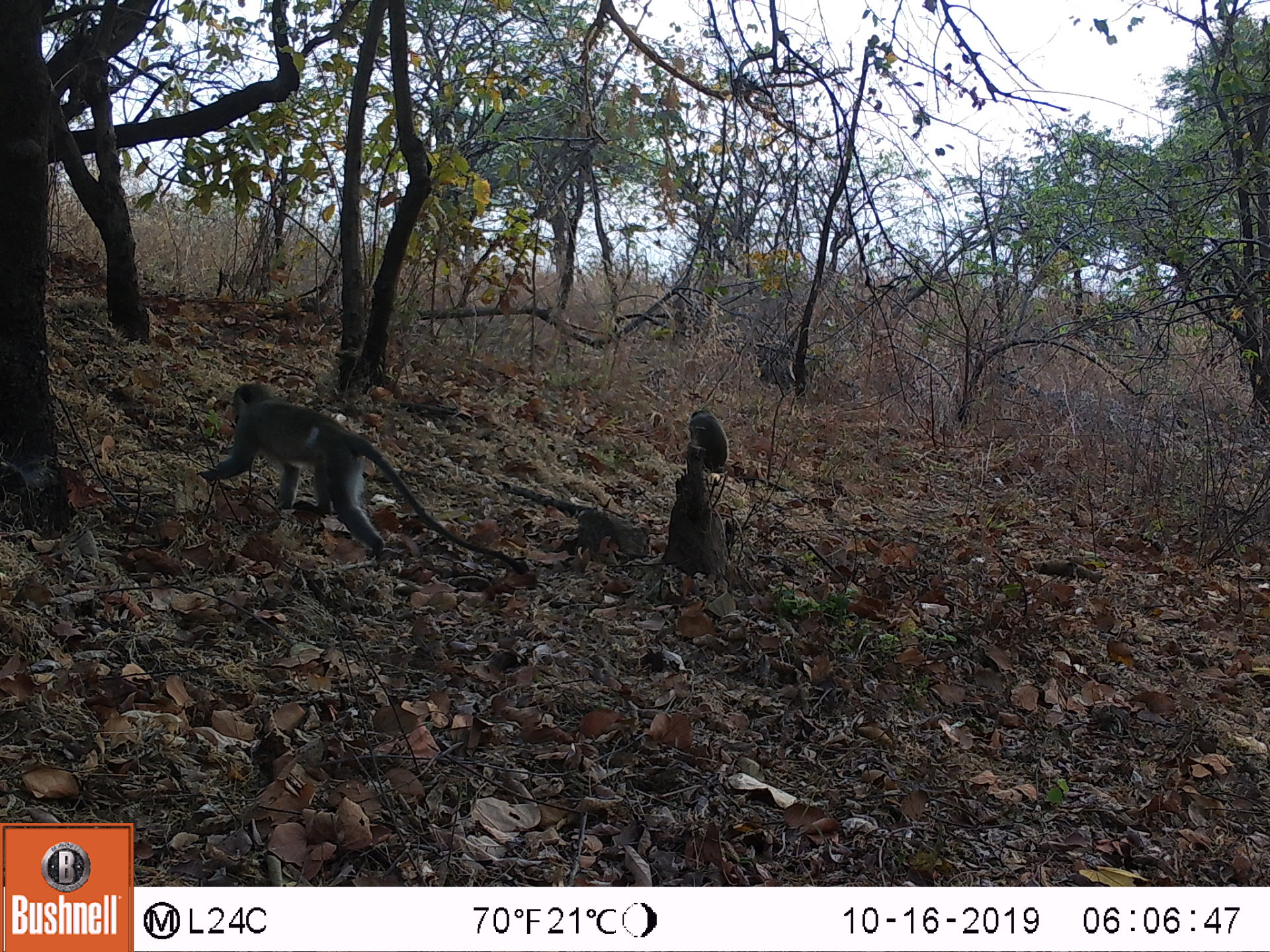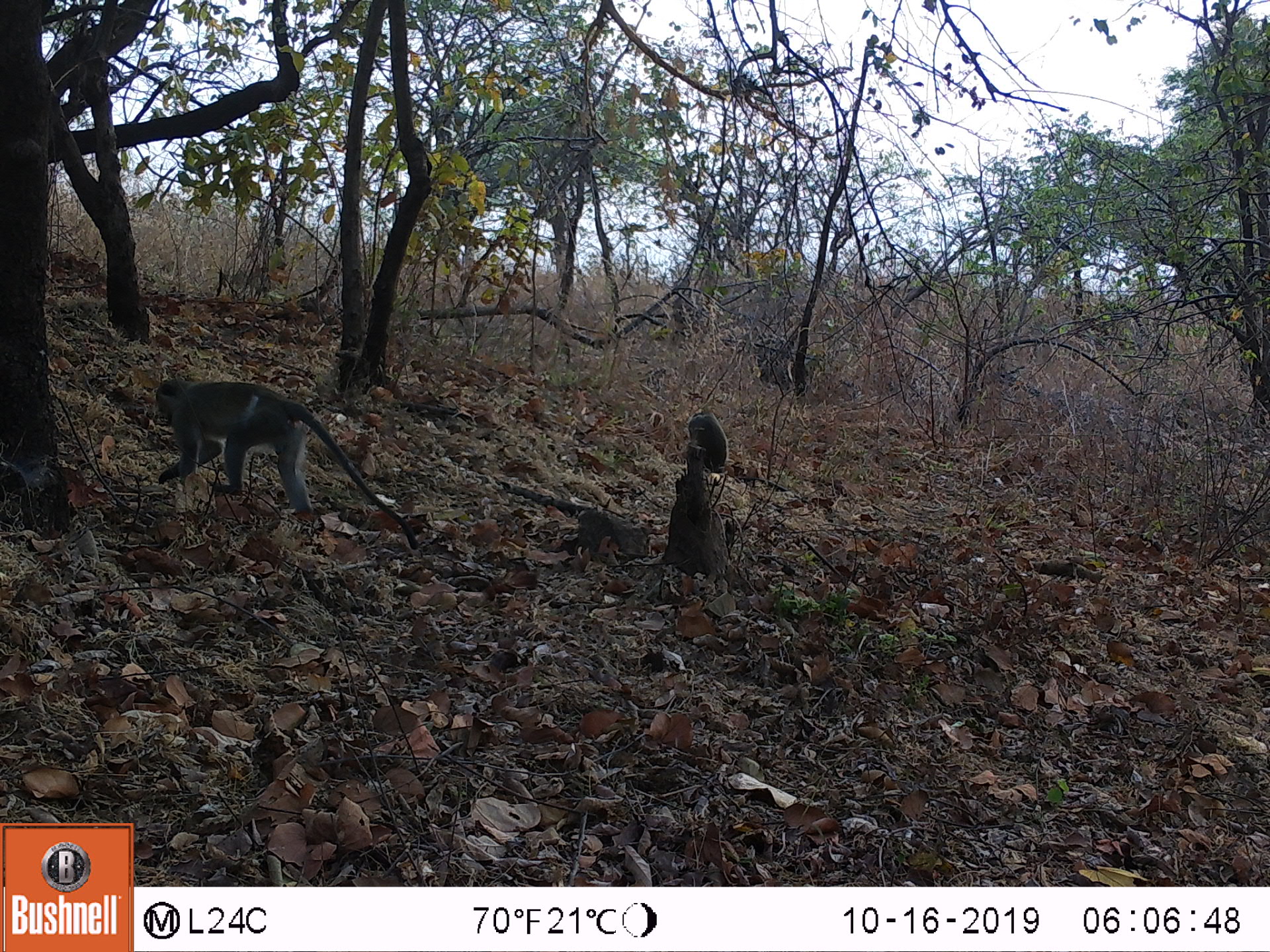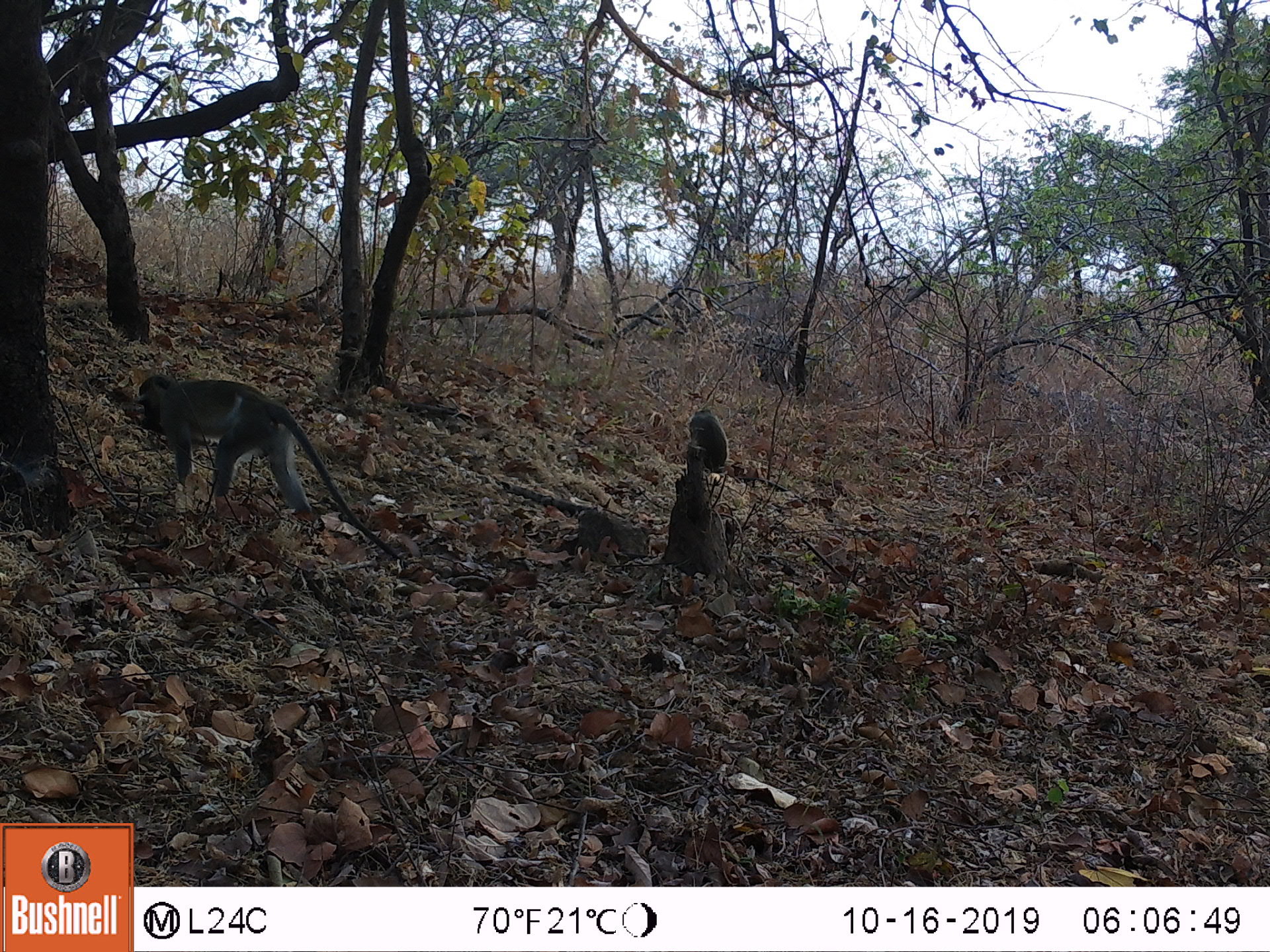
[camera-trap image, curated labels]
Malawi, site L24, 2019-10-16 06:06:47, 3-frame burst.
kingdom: Animalia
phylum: Chordata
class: Mammalia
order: Primates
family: Cercopithecidae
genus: Chlorocebus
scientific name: Chlorocebus pygerythrus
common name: vervet monkey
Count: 2.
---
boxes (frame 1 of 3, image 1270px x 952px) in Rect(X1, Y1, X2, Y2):
vervet monkey: Rect(202, 367, 511, 572); Rect(683, 401, 747, 491)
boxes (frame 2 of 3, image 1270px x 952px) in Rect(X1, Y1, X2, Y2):
vervet monkey: Rect(142, 372, 416, 535); Rect(683, 402, 744, 476)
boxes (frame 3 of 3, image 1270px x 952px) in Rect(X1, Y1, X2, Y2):
vervet monkey: Rect(123, 362, 383, 534); Rect(676, 401, 772, 491)